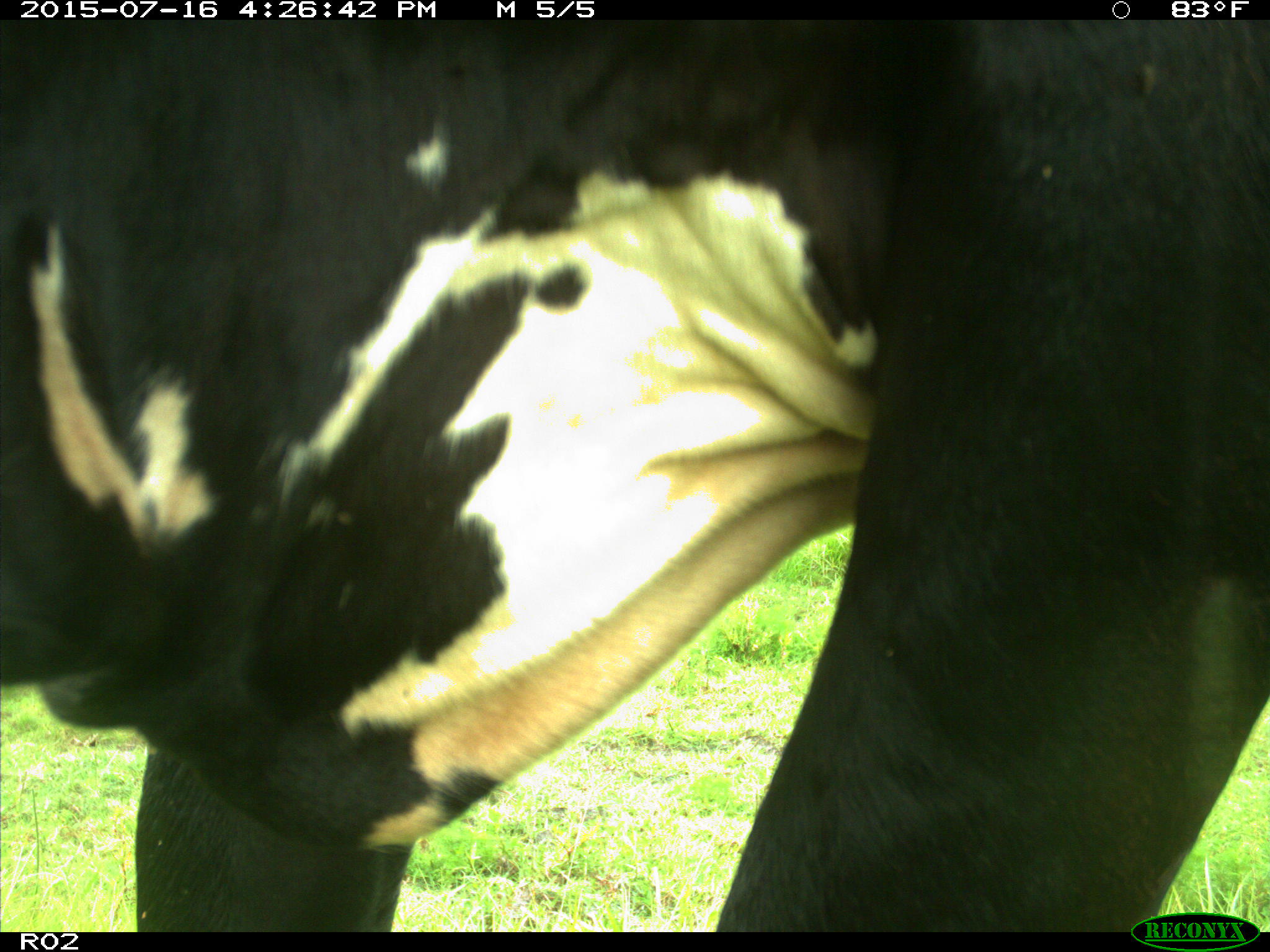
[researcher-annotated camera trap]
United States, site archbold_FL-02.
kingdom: Animalia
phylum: Chordata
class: Mammalia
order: Artiodactyla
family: Bovidae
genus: Bos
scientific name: Bos taurus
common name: domestic cow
Bos taurus (domestic cow).